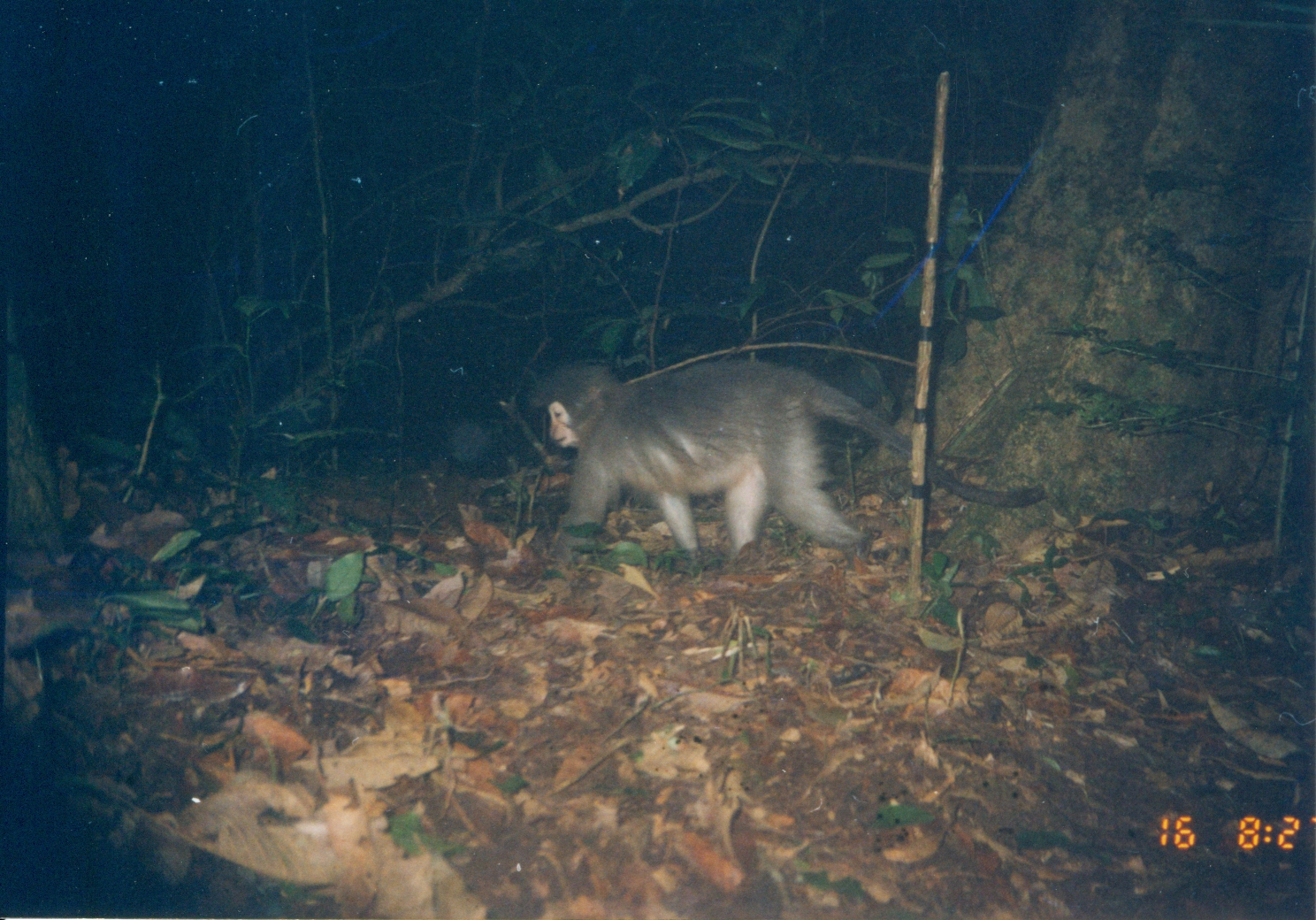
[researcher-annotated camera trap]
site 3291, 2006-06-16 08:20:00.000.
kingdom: Animalia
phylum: Chordata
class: Mammalia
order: Primates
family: Cercopithecidae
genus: Cercocebus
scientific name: Cercocebus sanjei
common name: sanje mangabey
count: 1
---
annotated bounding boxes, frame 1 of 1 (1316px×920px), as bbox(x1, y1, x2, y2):
cercocebus sanjei: bbox(530, 356, 1049, 564)